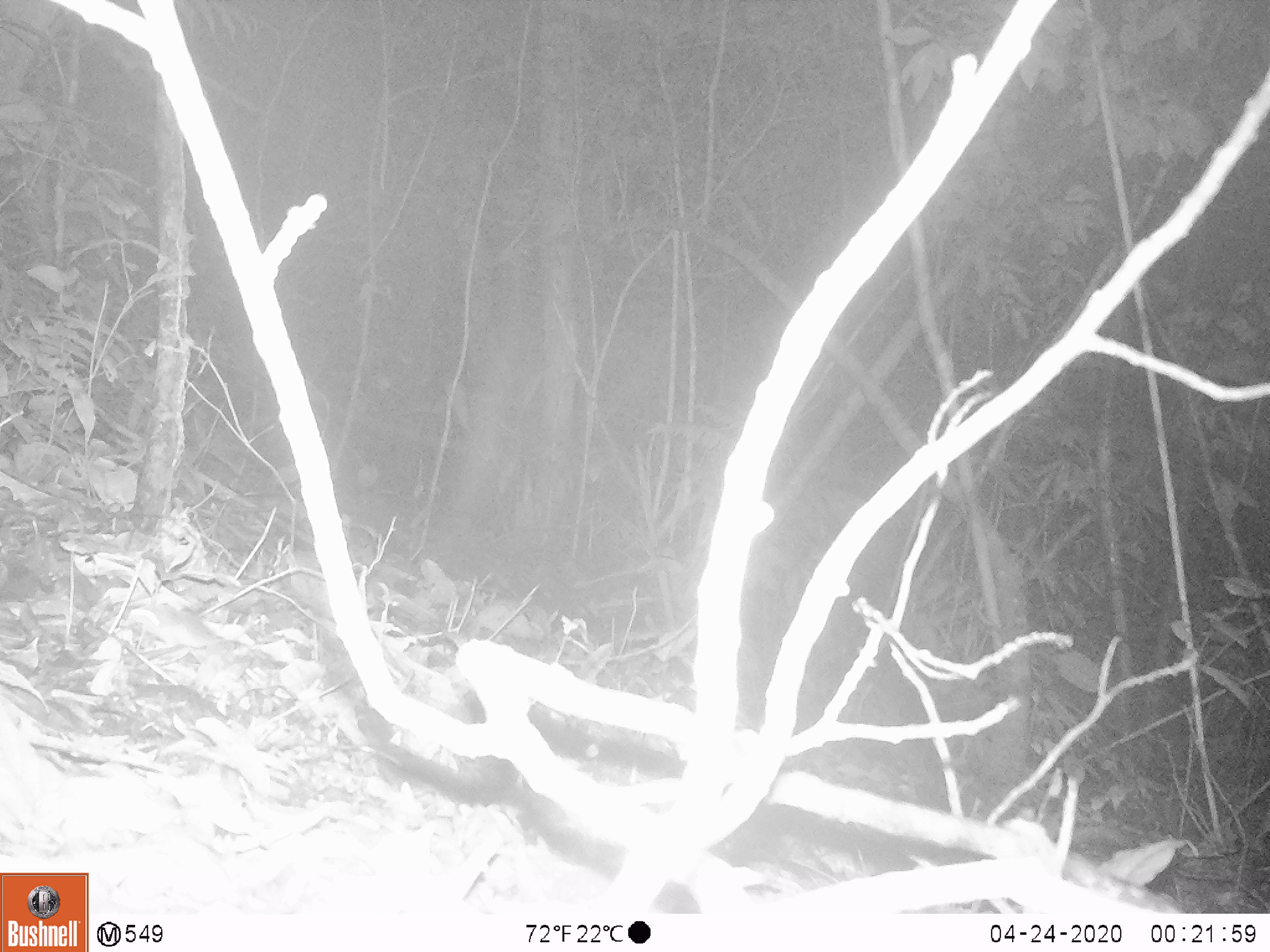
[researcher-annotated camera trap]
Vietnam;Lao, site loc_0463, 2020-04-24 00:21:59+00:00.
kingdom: Animalia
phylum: Chordata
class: Mammalia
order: Rodentia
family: Muridae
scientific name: Muridae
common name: old-world mice and rats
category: unidentified murid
Unidentified murid (old-world mice and rats) (Muridae). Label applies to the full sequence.